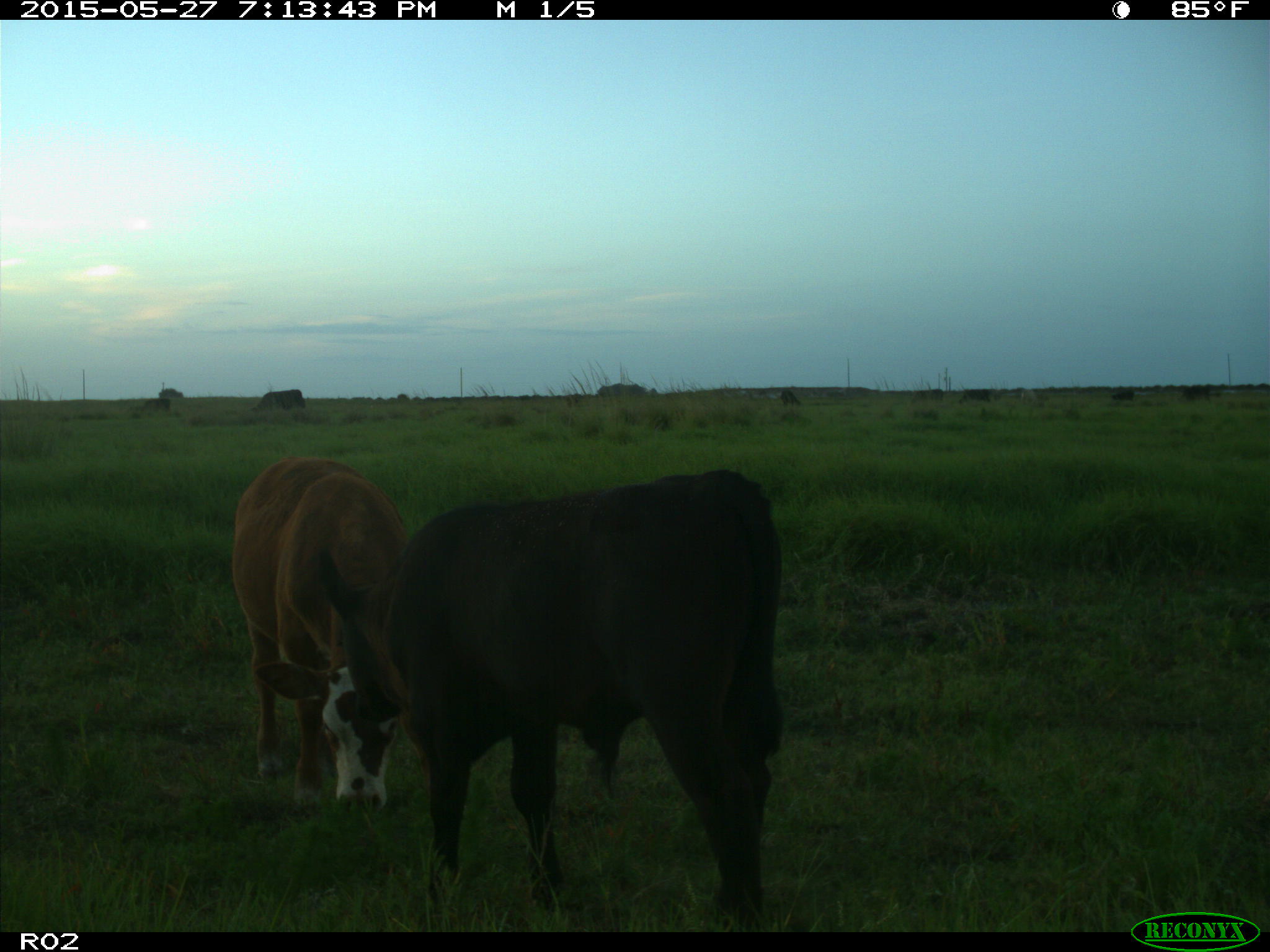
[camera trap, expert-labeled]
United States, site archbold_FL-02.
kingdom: Animalia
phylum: Chordata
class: Mammalia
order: Artiodactyla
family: Bovidae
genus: Bos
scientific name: Bos taurus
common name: domestic cow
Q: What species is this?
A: Bos taurus (domestic cow).